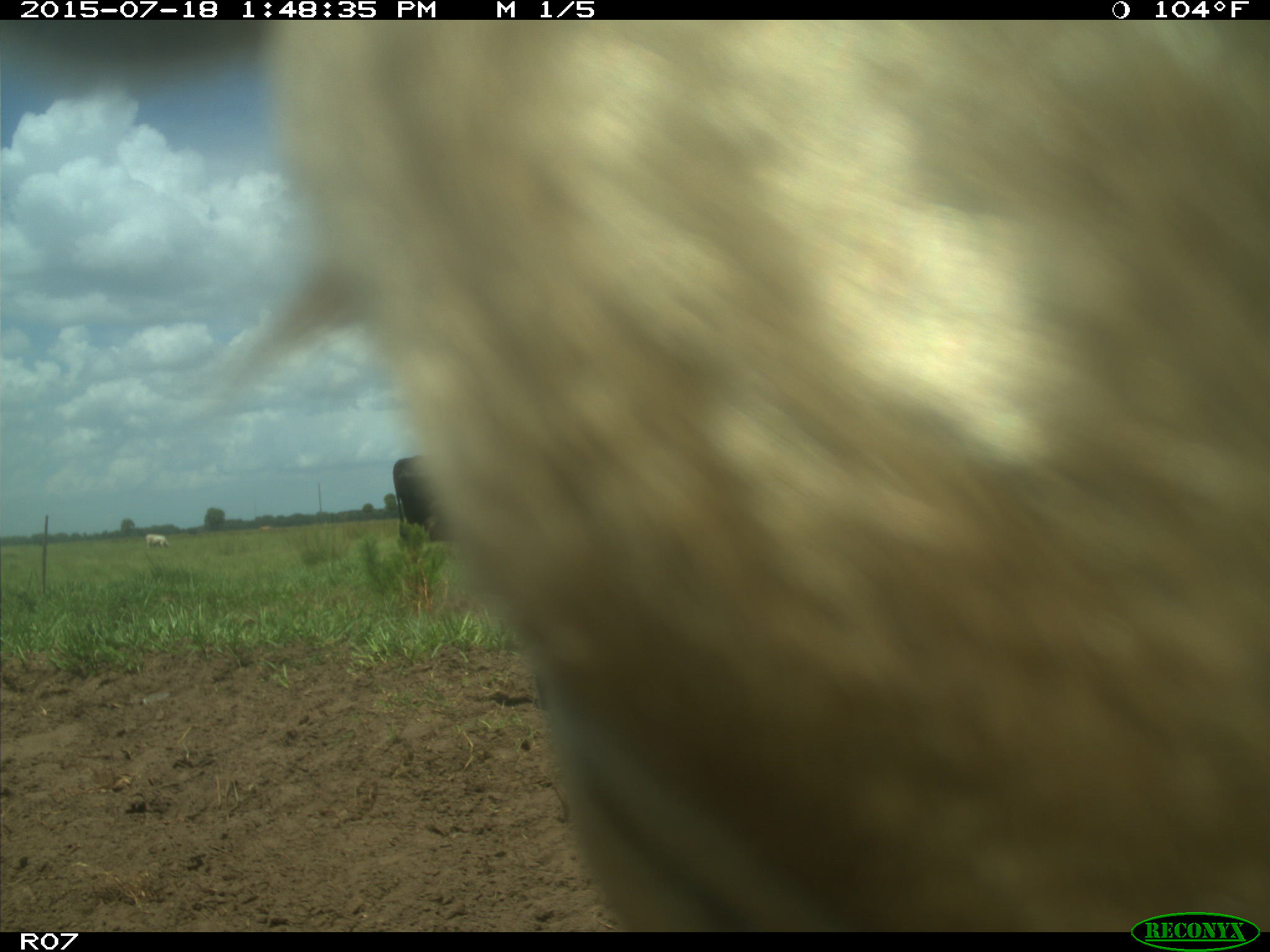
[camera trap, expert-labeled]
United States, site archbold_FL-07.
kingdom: Animalia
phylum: Chordata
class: Mammalia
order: Artiodactyla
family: Bovidae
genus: Bos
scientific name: Bos taurus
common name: domestic cow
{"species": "Bos taurus (domestic cow)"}